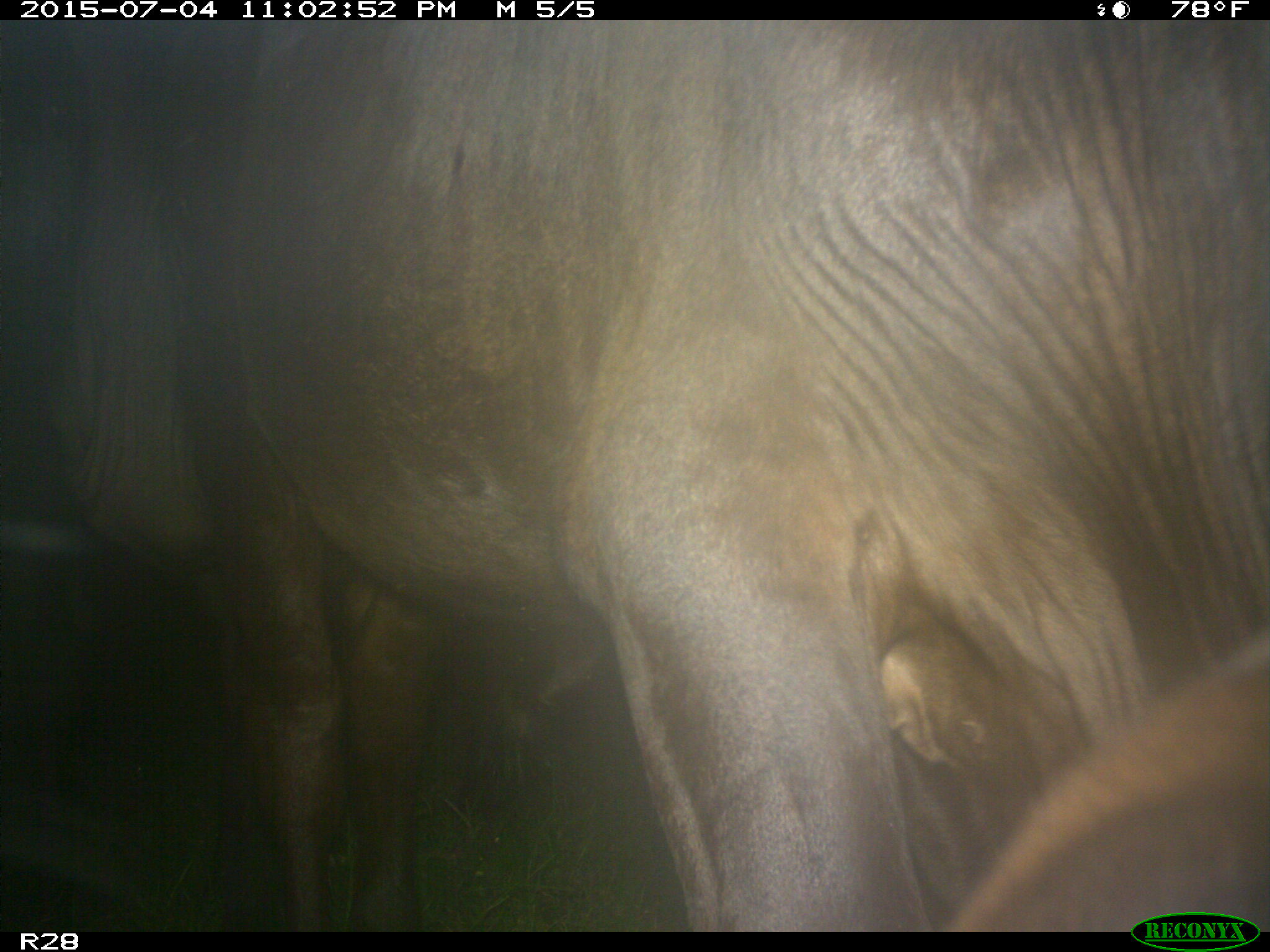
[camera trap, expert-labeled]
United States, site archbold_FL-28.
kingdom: Animalia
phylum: Chordata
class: Mammalia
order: Artiodactyla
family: Bovidae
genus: Bos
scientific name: Bos taurus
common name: domestic cow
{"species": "Bos taurus (domestic cow)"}